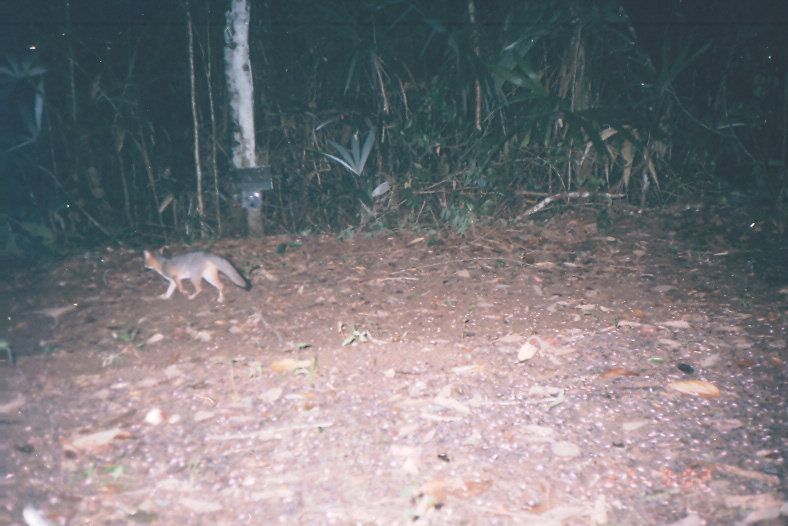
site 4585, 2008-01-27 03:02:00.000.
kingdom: Animalia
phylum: Chordata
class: Mammalia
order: Carnivora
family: Canidae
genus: Urocyon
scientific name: Urocyon cinereoargenteus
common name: gray fox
Urocyon cinereoargenteus (gray fox).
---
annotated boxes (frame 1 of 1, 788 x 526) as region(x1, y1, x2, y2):
urocyon cinereoargenteus: region(143, 248, 252, 302)